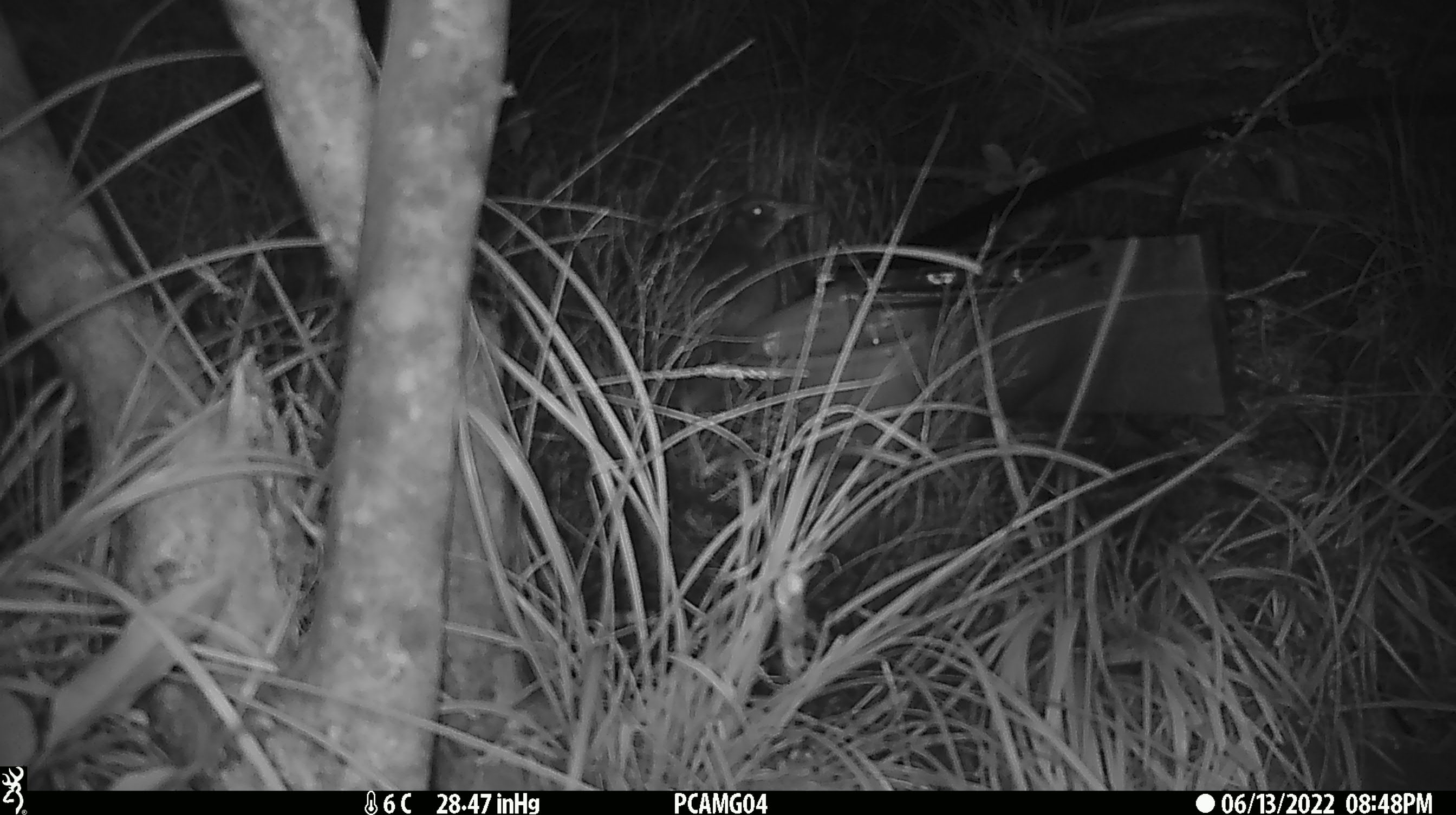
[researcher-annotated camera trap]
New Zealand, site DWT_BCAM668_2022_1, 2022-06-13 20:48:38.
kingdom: Animalia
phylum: Chordata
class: Aves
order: Gruiformes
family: Rallidae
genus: Gallirallus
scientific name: Gallirallus australis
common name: weka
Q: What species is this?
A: Weka (Gallirallus australis).